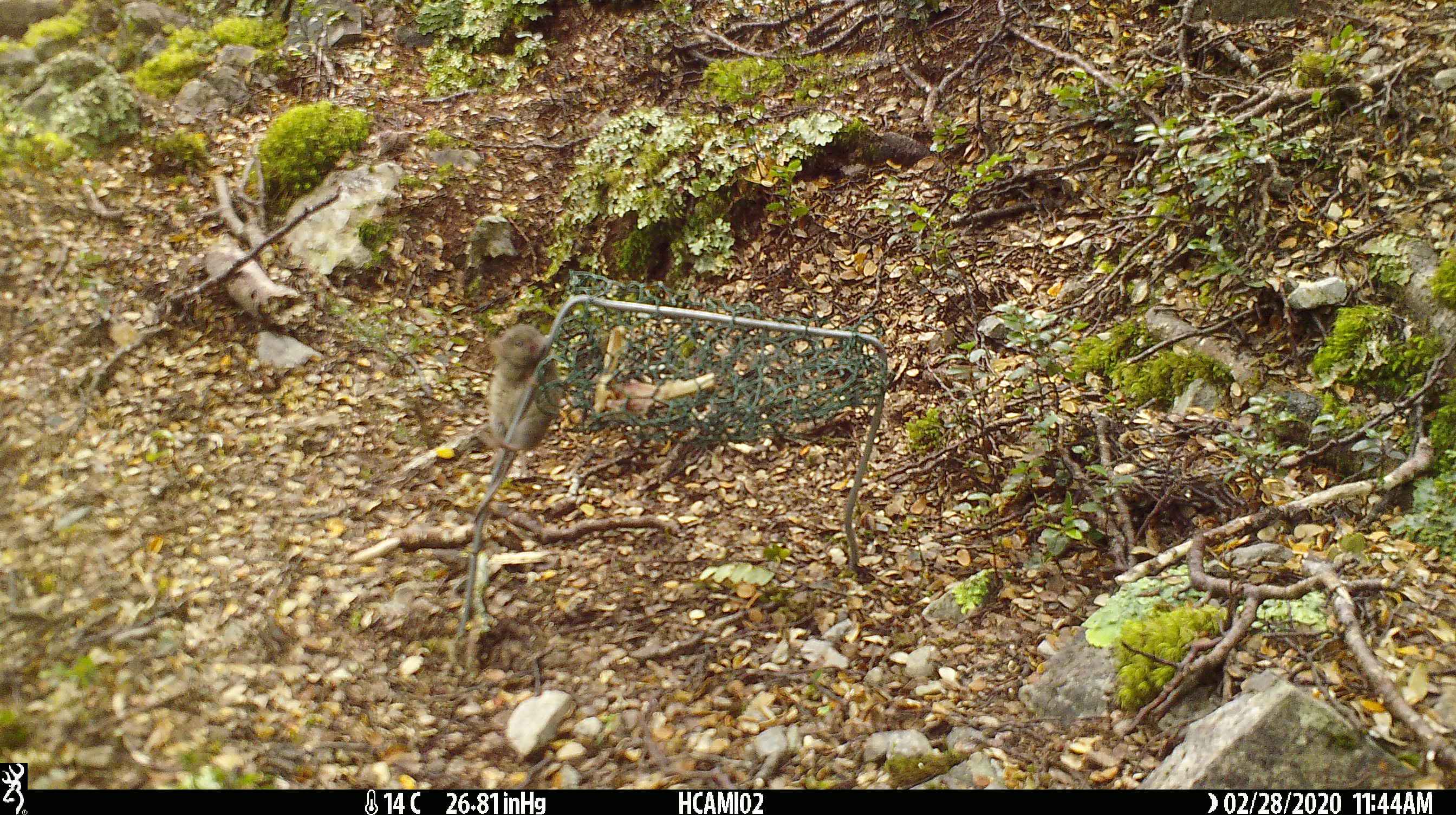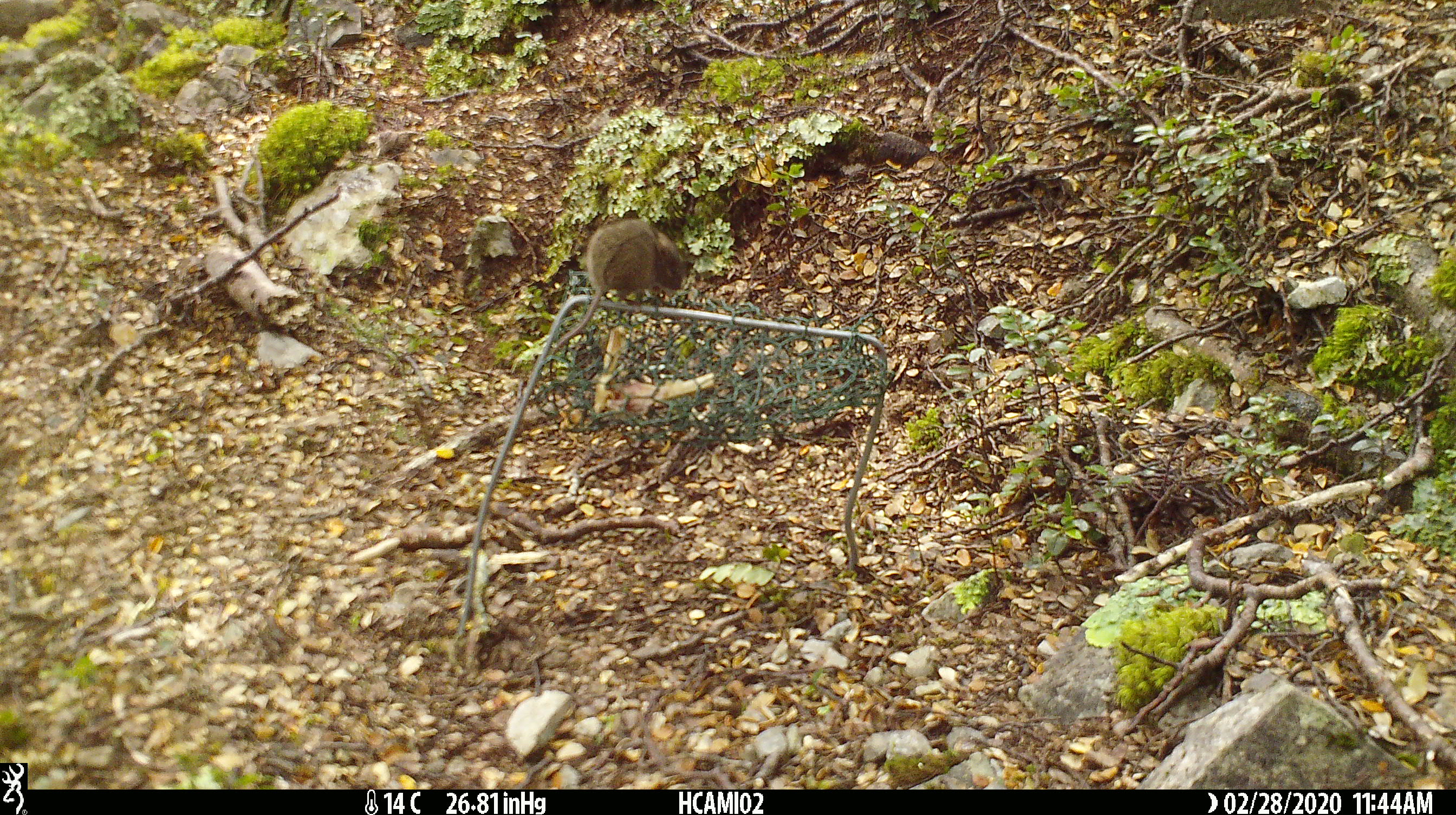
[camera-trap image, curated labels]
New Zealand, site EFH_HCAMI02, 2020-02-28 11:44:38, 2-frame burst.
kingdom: Animalia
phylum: Chordata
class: Mammalia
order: Rodentia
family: Muridae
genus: Mus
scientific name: Mus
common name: mouse